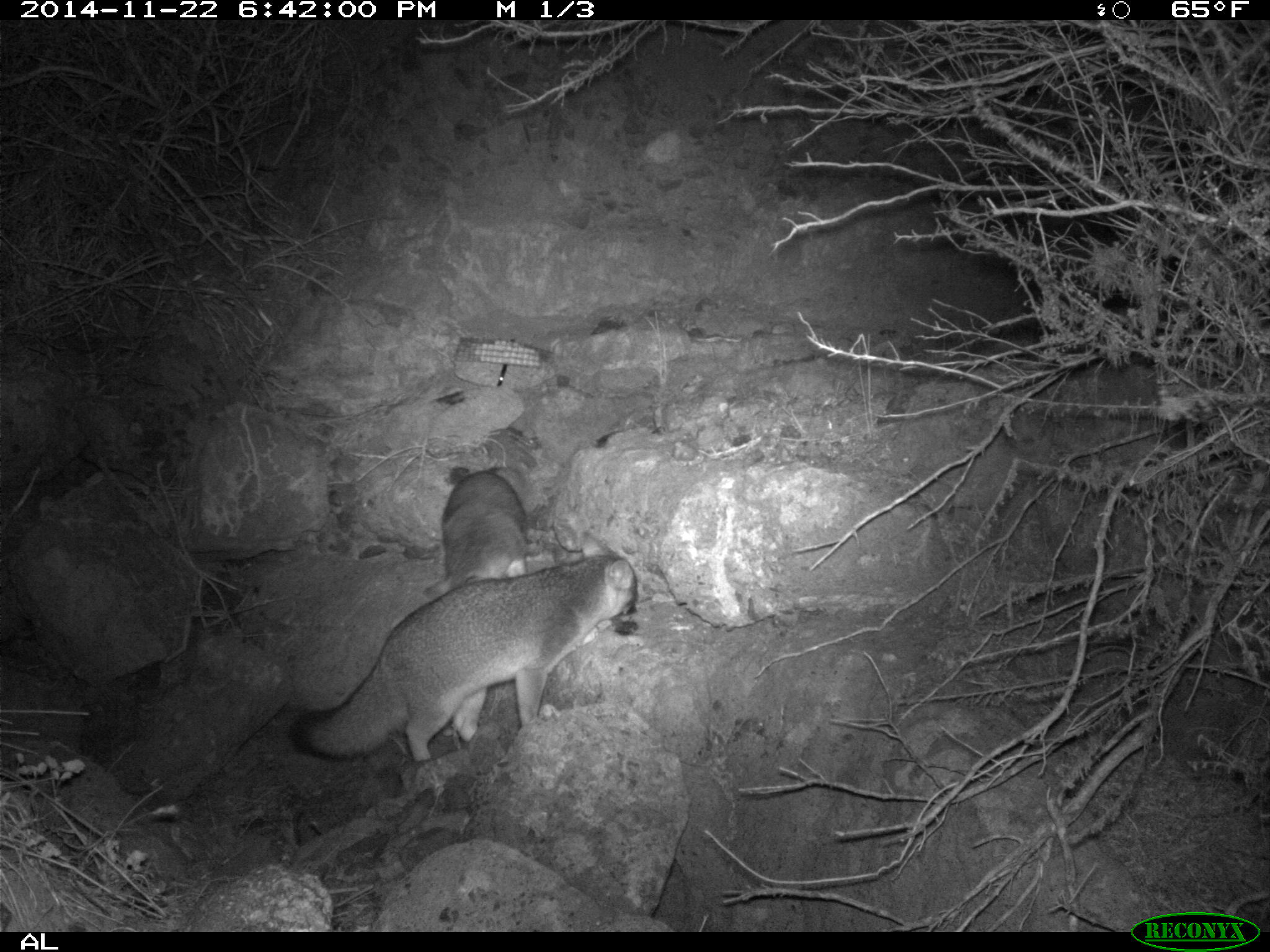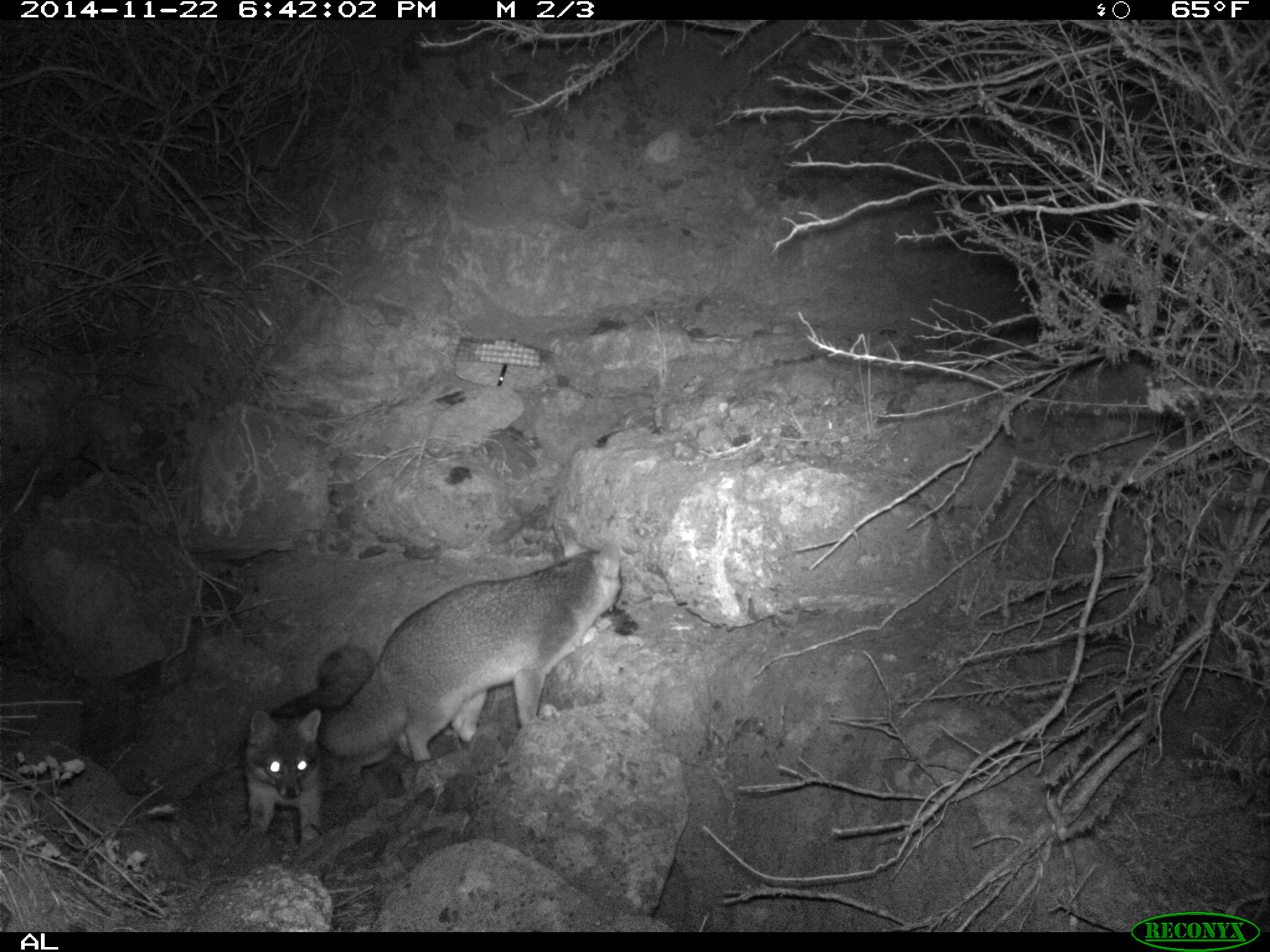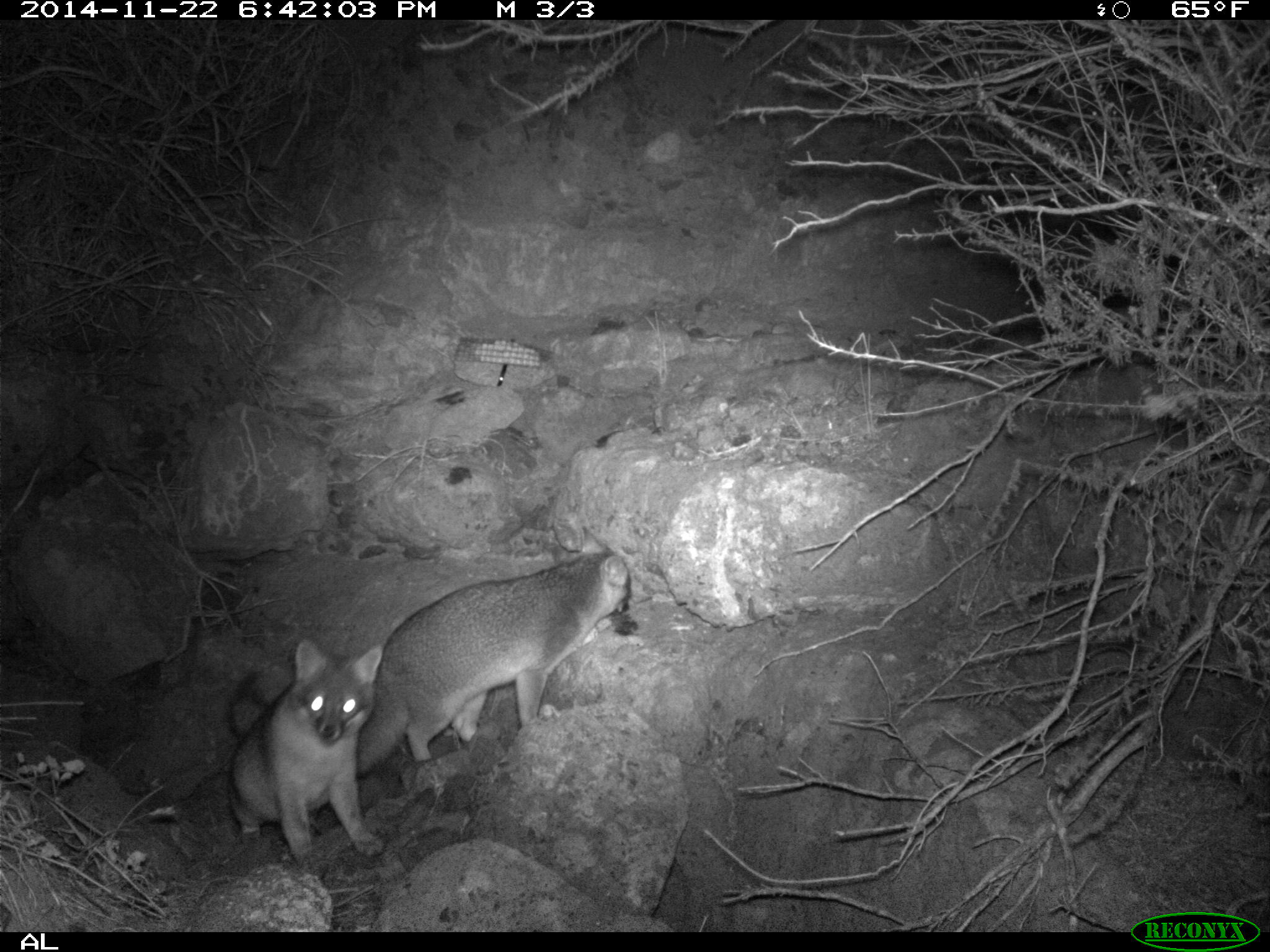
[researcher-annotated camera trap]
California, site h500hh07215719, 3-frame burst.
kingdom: Animalia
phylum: Chordata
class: Mammalia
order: Carnivora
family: Canidae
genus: Urocyon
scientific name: Urocyon littoralis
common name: island fox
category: fox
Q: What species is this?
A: Fox (island fox) (Urocyon littoralis).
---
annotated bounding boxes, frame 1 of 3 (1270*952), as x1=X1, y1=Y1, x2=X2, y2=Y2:
fox: x1=282, y1=531, x2=642, y2=764; x1=424, y1=468, x2=538, y2=599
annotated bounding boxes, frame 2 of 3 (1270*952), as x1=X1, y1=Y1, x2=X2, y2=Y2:
fox: x1=301, y1=542, x2=623, y2=764; x1=244, y1=708, x2=324, y2=846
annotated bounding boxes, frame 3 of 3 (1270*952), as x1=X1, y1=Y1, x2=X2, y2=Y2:
fox: x1=356, y1=544, x2=632, y2=776; x1=225, y1=640, x2=386, y2=868